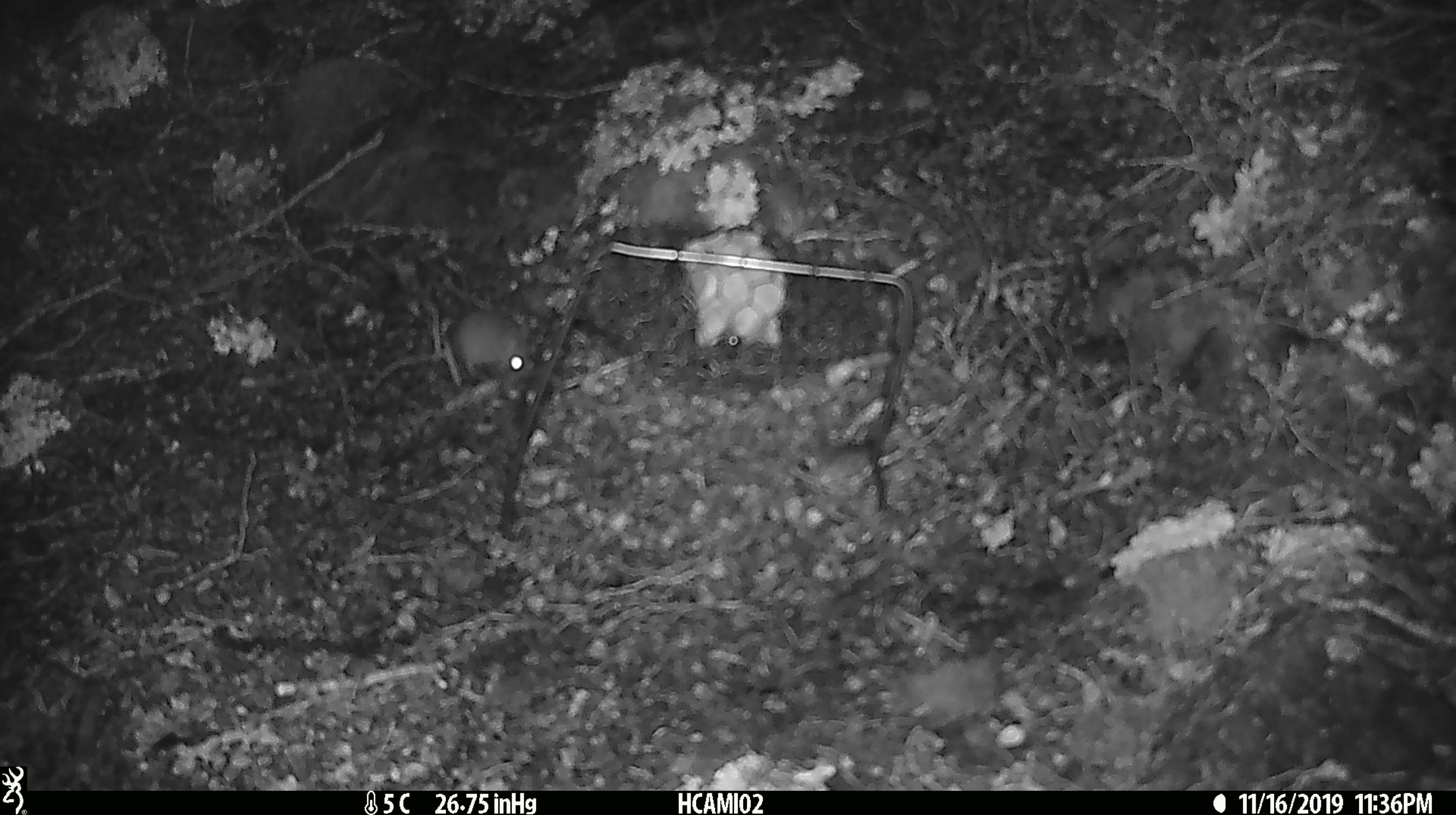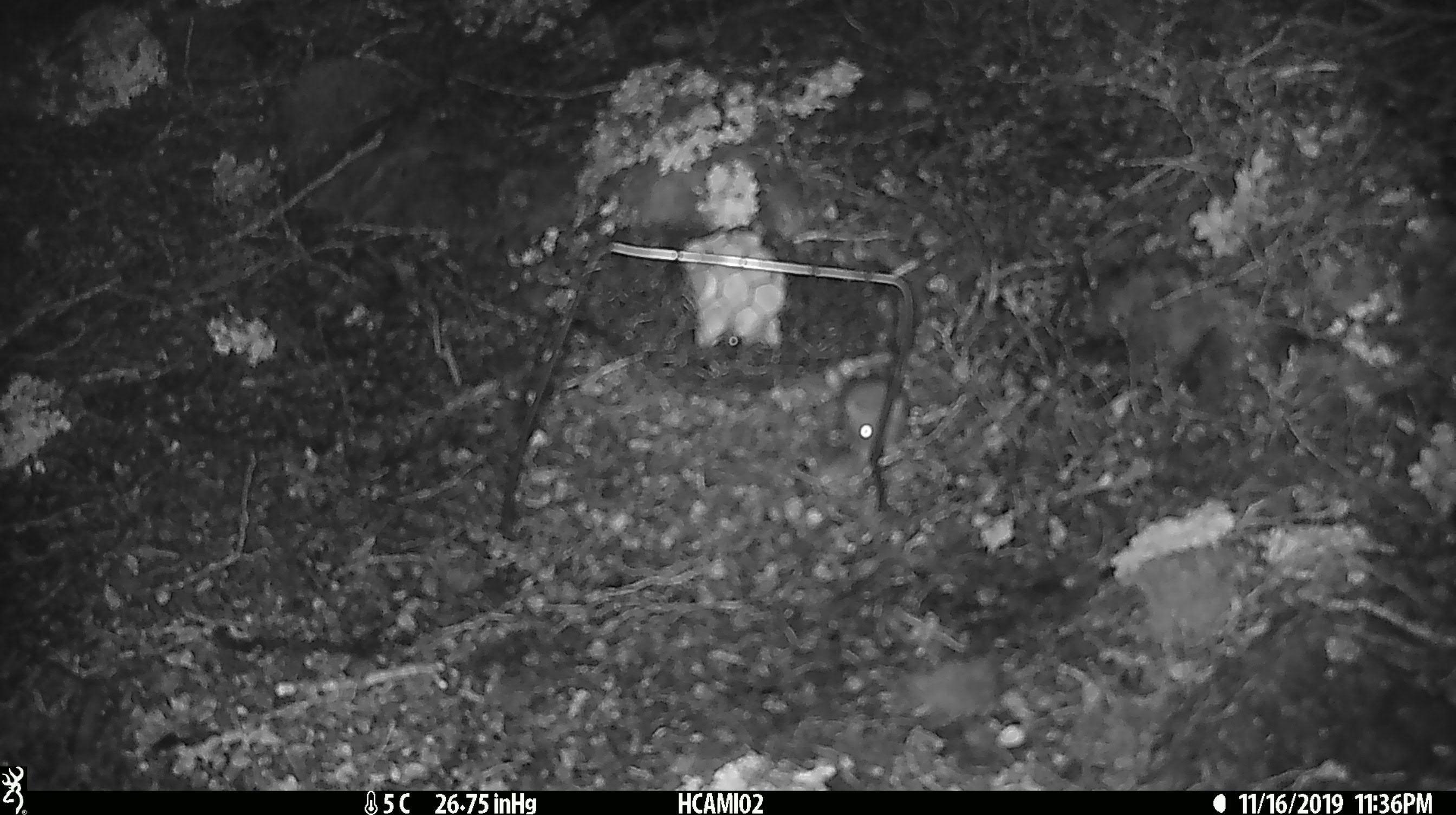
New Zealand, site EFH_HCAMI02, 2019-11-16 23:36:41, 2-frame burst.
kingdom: Animalia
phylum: Chordata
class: Mammalia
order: Rodentia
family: Muridae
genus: Mus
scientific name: Mus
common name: mouse